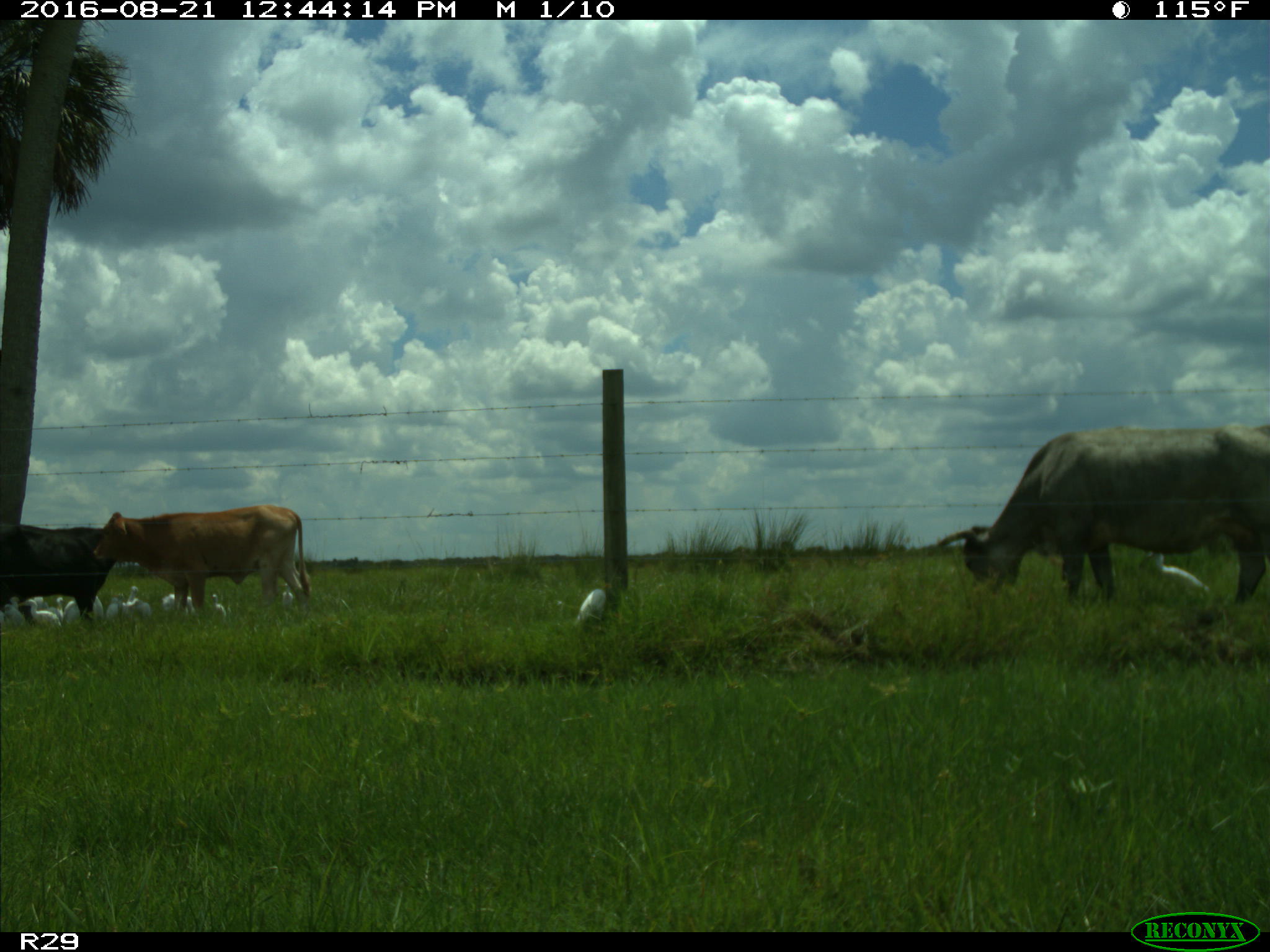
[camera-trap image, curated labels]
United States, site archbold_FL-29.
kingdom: Animalia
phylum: Chordata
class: Mammalia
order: Artiodactyla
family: Bovidae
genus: Bos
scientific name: Bos taurus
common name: domestic cow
Bos taurus (domestic cow).